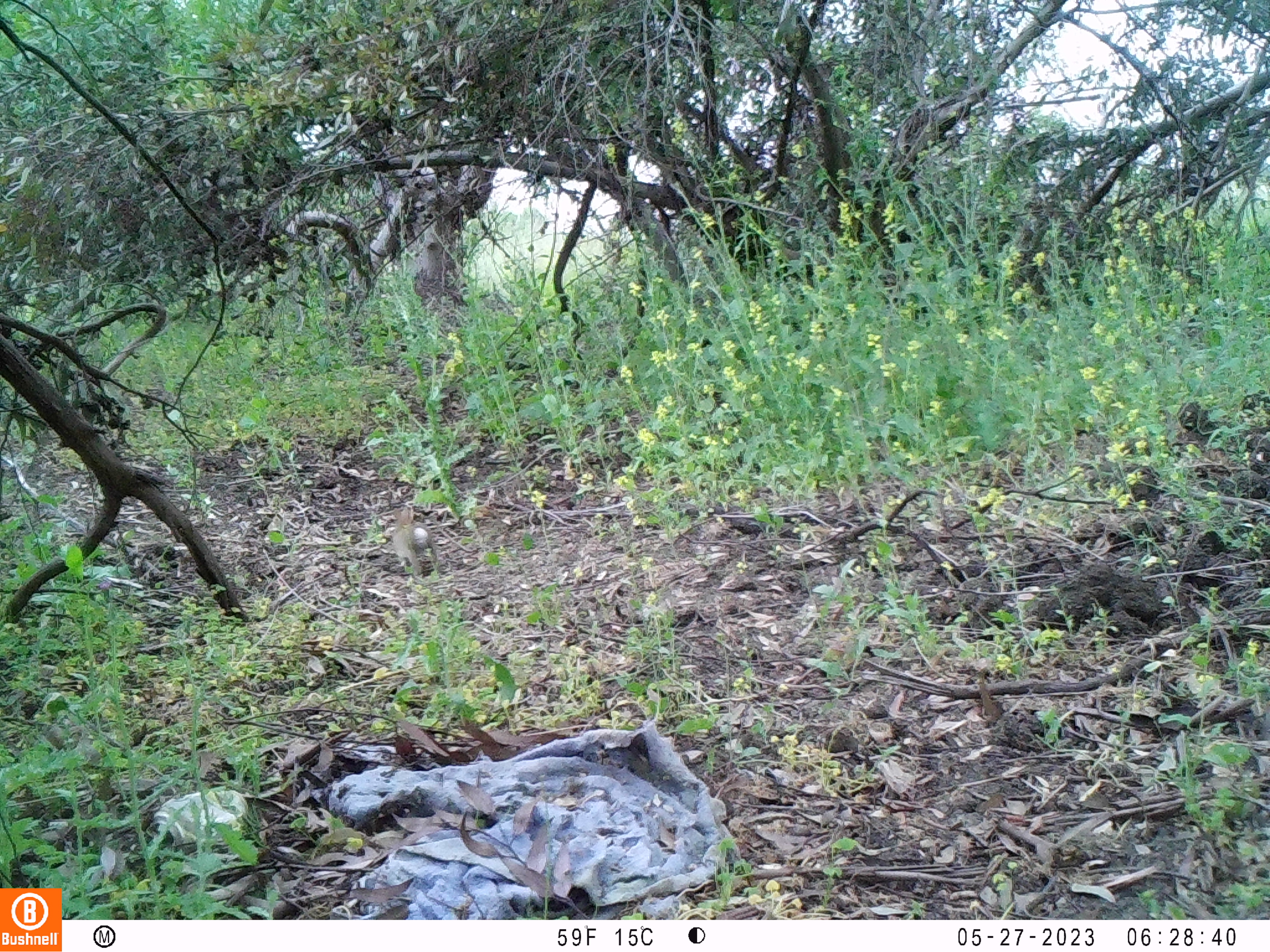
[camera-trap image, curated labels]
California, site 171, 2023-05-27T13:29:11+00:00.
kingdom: Animalia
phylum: Chordata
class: Mammalia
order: Lagomorpha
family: Leporidae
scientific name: Leporidae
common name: rabbit